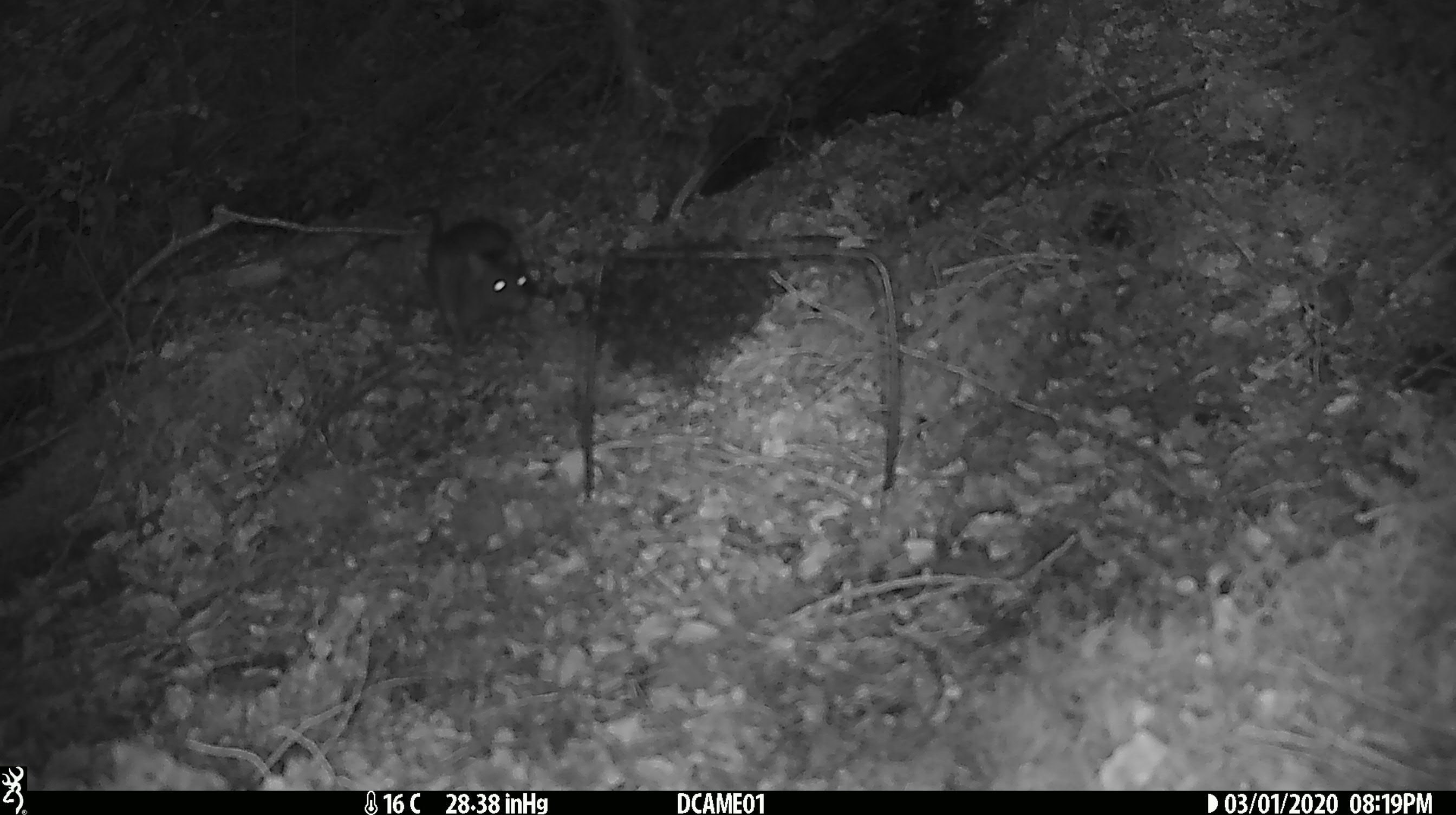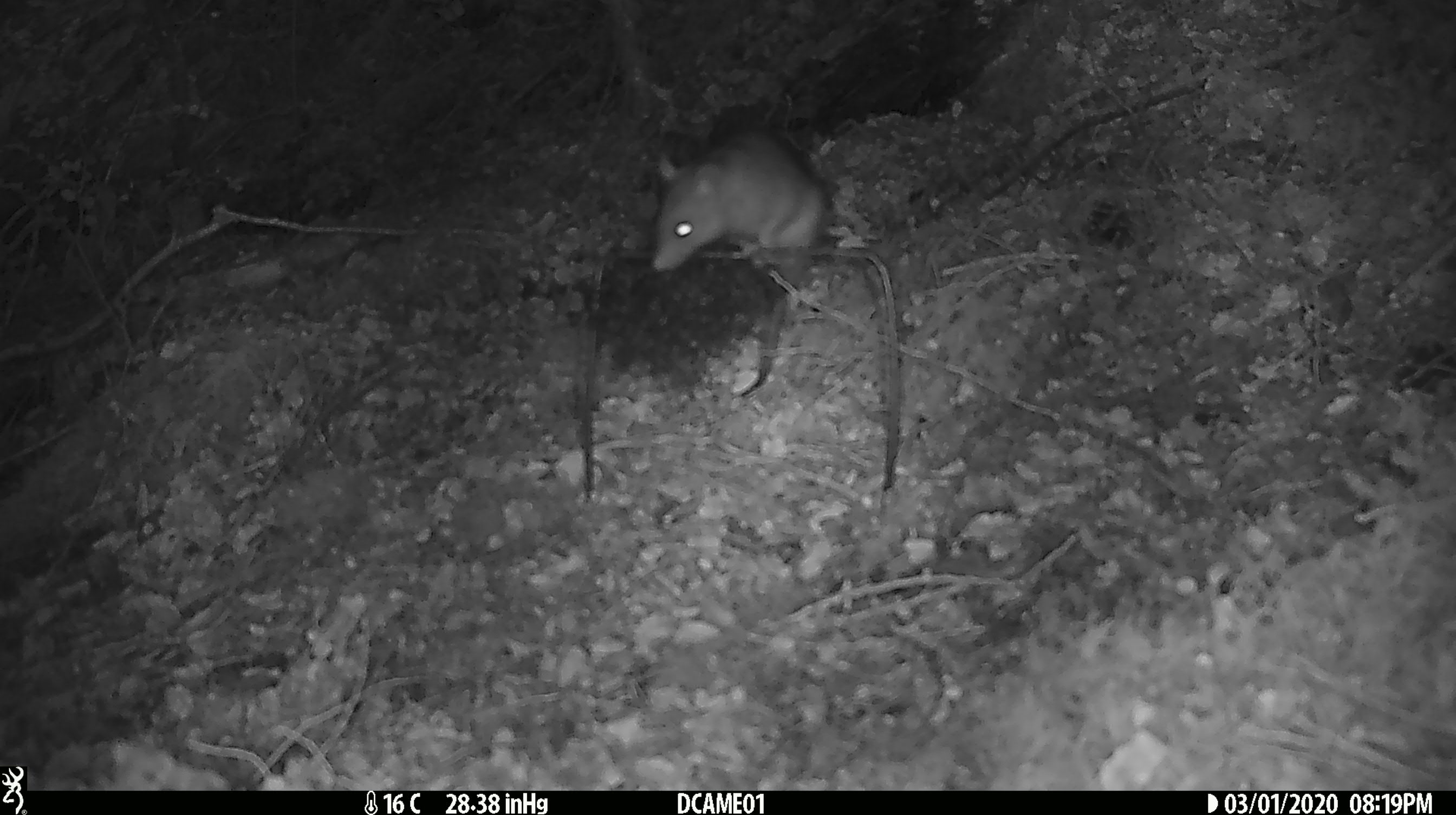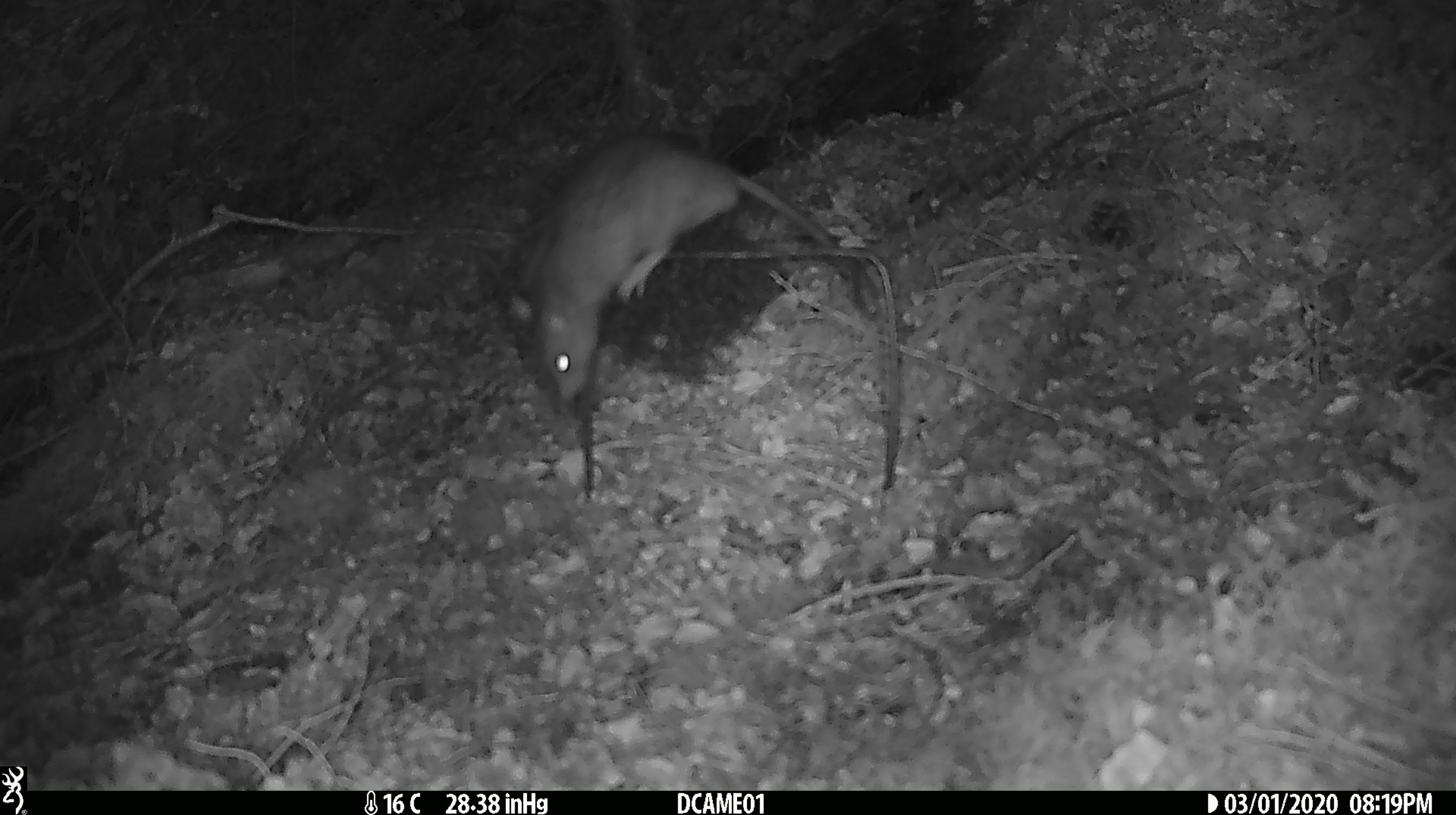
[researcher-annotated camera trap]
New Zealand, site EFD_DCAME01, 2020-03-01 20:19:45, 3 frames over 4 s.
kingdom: Animalia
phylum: Chordata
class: Mammalia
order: Rodentia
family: Muridae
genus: Rattus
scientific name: Rattus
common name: rat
Rat (Rattus).